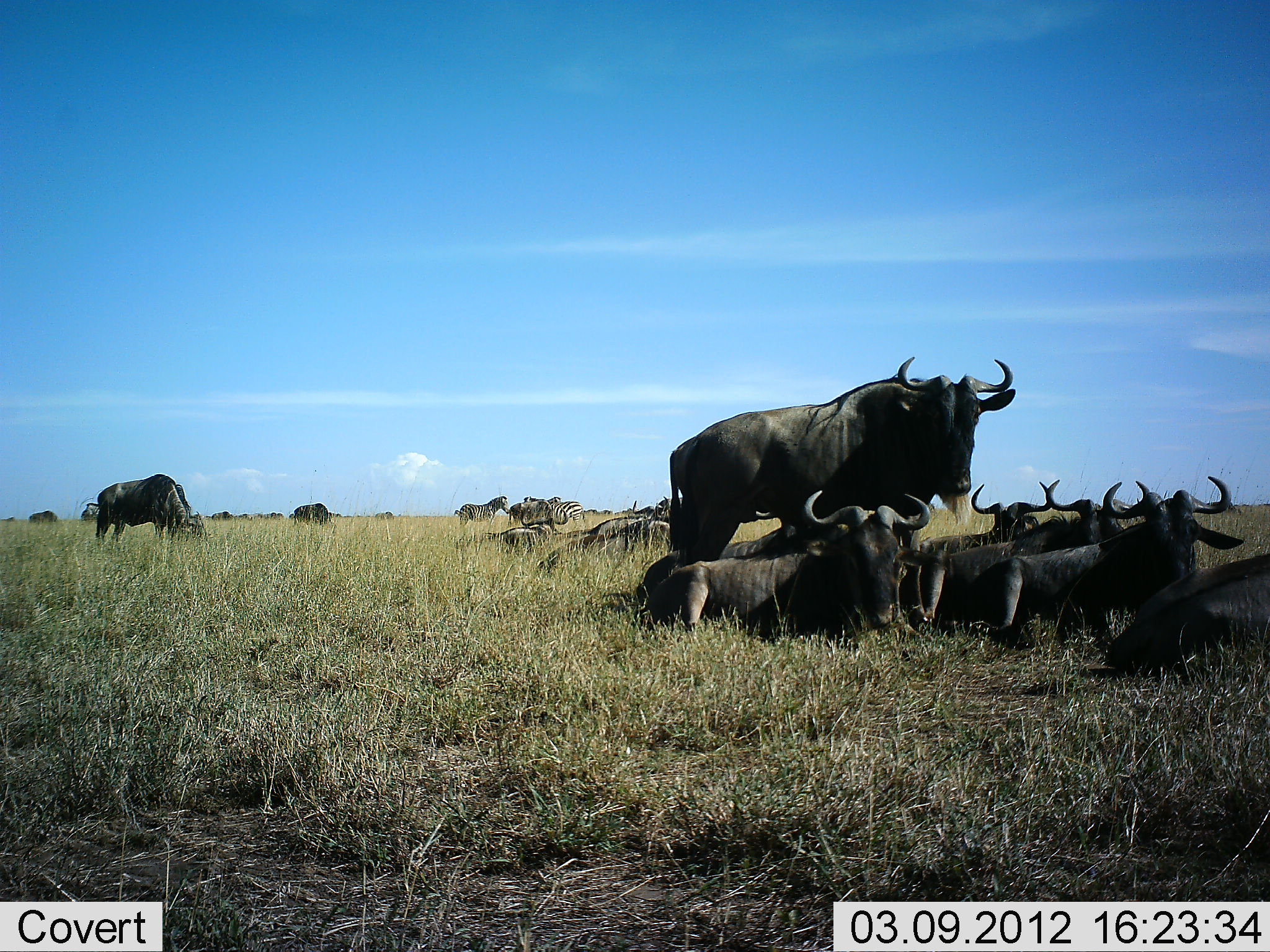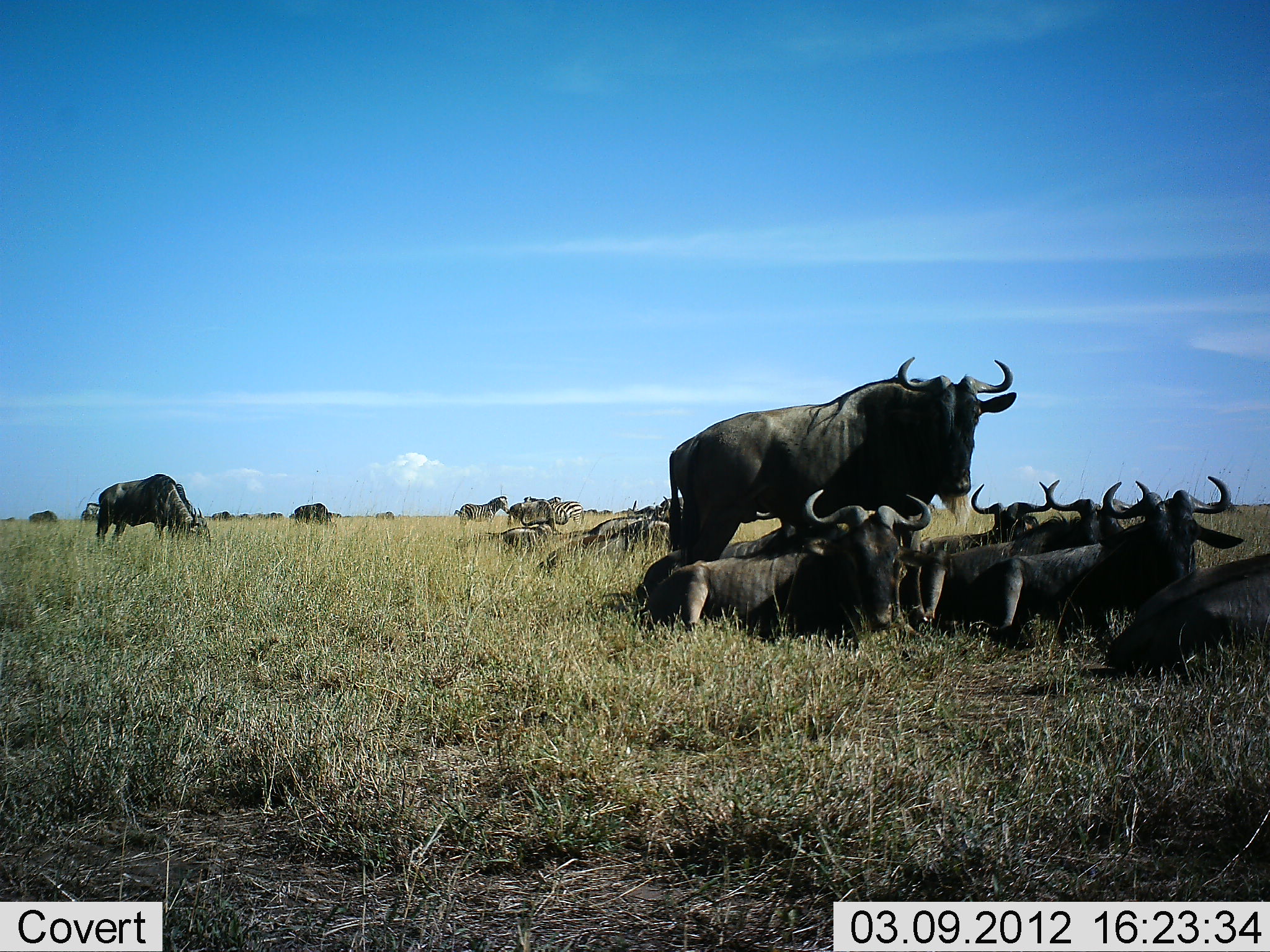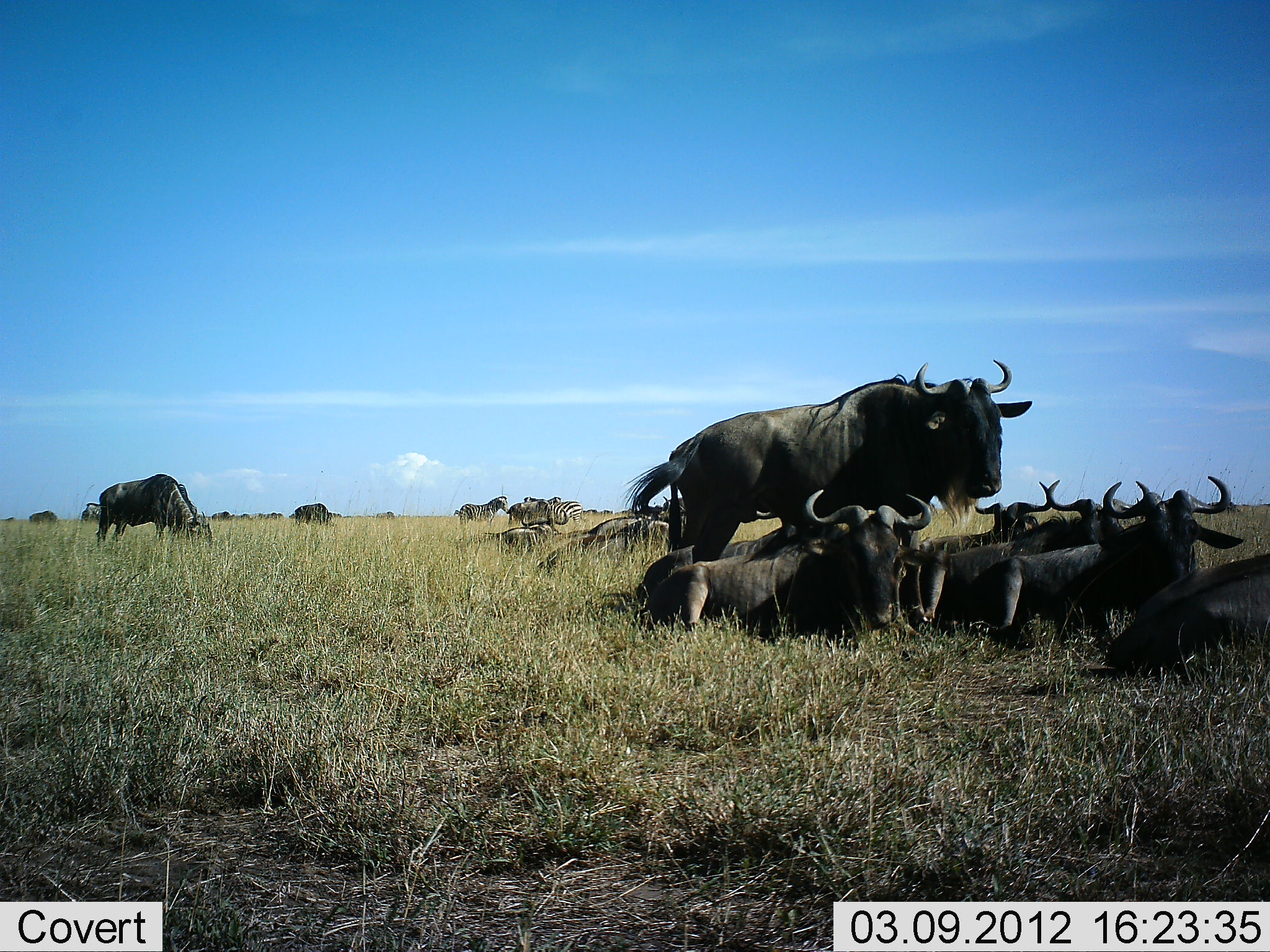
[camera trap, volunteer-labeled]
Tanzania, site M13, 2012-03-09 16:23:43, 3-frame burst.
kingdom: Animalia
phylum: Chordata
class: Mammalia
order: Artiodactyla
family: Bovidae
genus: Connochaetes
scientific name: Connochaetes taurinus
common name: blue wildebeest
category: wildebeest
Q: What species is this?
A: Wildebeest (blue wildebeest) (Connochaetes taurinus).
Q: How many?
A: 11-50.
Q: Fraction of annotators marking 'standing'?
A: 83%.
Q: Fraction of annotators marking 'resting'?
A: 96%.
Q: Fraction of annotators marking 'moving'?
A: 4%.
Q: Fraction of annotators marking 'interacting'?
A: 8%.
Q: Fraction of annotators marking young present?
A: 0%.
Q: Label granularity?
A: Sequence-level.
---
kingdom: Animalia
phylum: Chordata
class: Mammalia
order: Perissodactyla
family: Equidae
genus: Equus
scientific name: Equus quagga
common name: plains zebra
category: zebra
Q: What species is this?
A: Zebra (plains zebra) (Equus quagga).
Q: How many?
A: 2.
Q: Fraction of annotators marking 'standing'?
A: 93%.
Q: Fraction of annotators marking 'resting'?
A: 0%.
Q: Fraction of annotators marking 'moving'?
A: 7%.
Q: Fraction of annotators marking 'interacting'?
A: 0%.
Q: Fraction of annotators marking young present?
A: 0%.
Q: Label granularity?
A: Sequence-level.